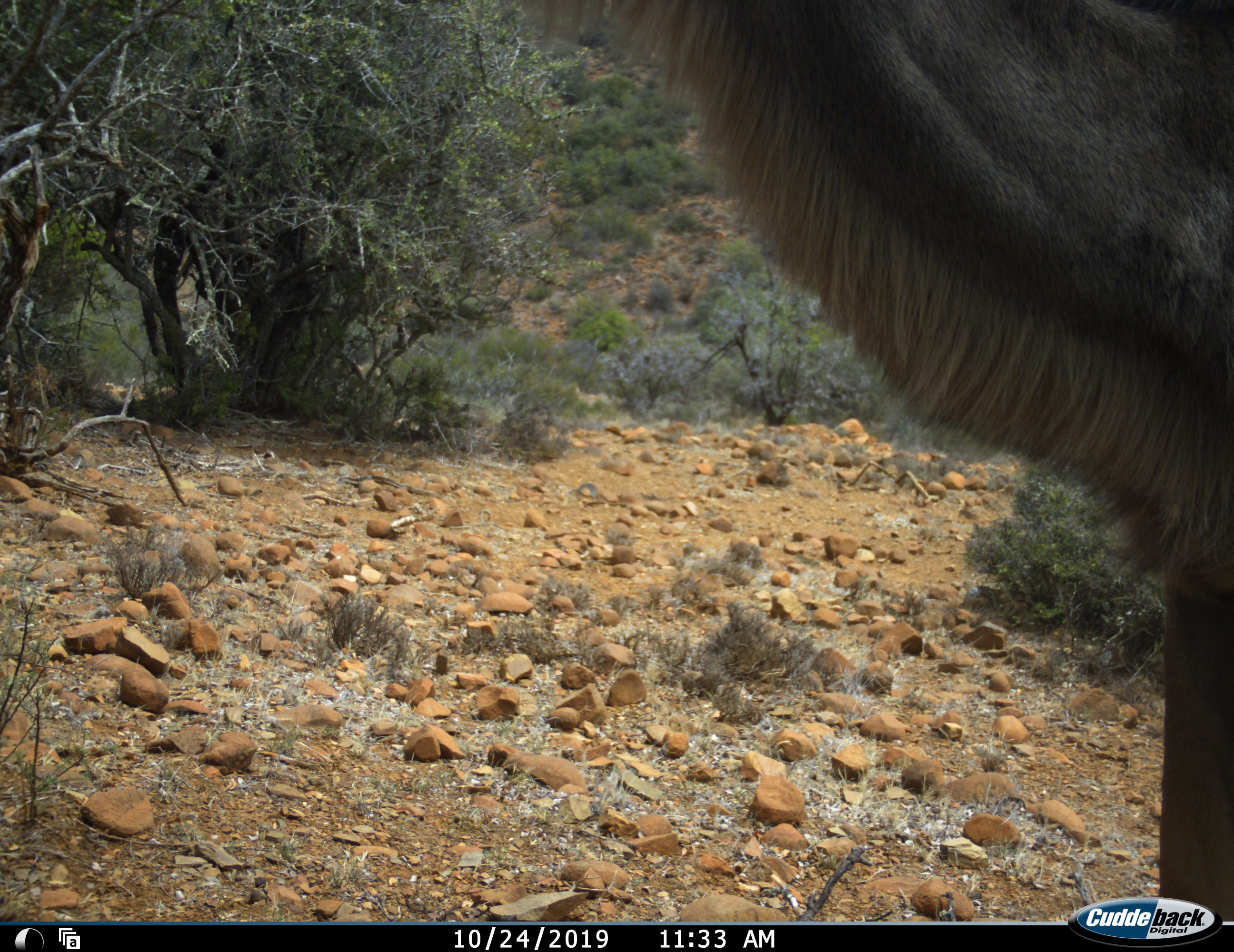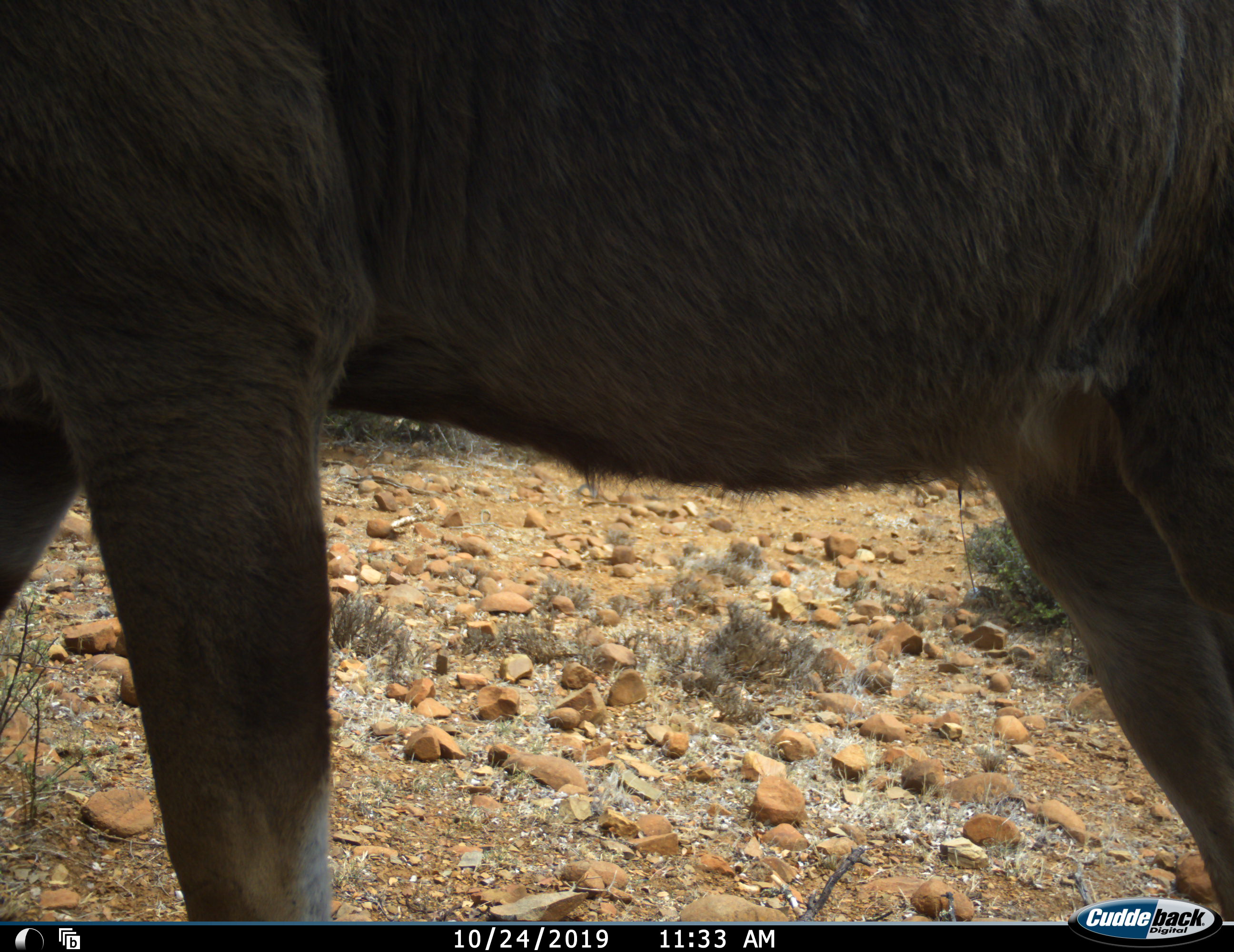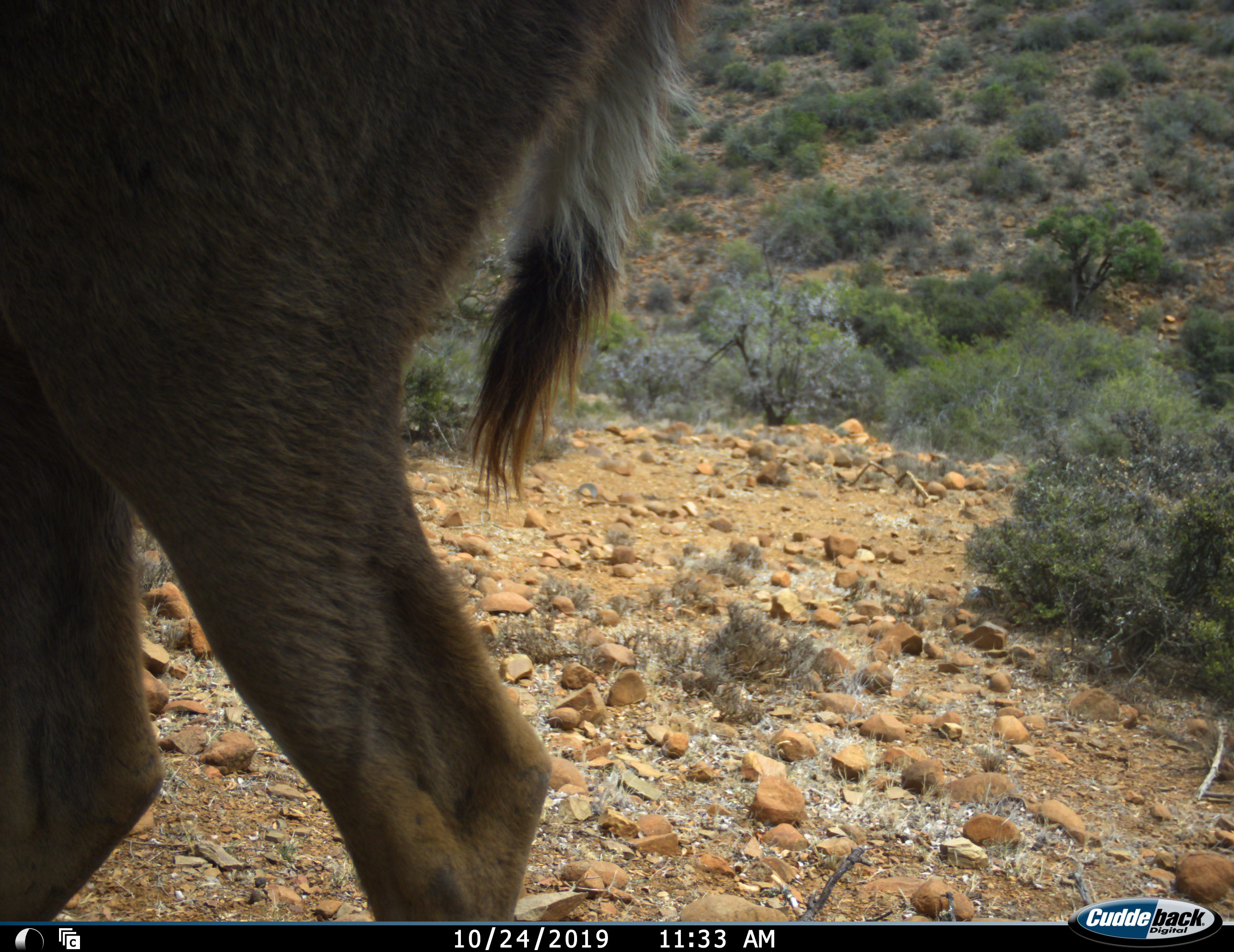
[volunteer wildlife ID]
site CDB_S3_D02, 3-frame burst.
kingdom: Animalia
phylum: Chordata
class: Mammalia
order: Artiodactyla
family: Bovidae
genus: Tragelaphus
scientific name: Tragelaphus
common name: kudu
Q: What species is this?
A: Kudu (Tragelaphus).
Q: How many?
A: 1.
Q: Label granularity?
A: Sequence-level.